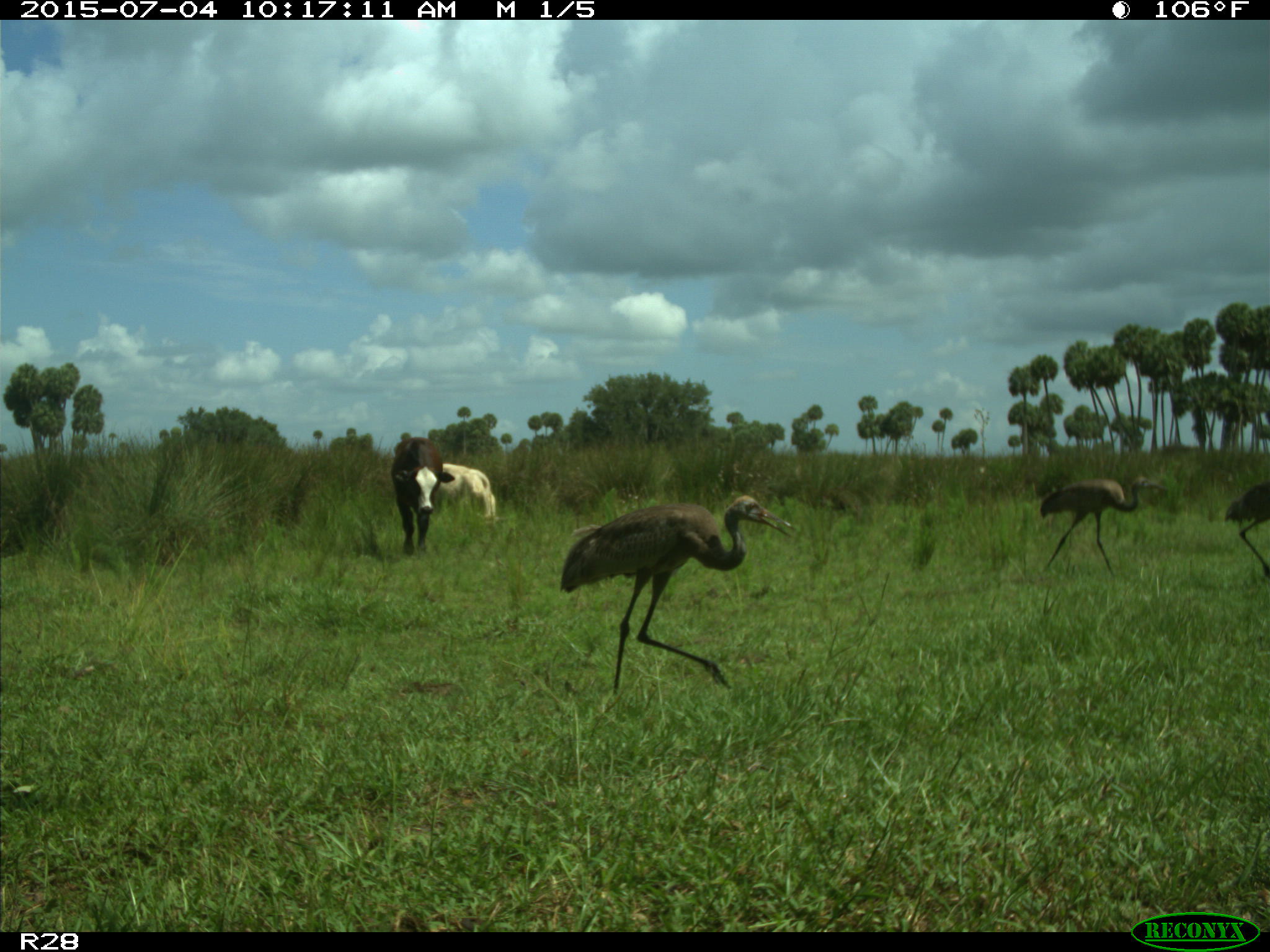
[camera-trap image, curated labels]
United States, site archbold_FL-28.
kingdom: Animalia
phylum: Chordata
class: Mammalia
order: Artiodactyla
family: Bovidae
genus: Bos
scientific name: Bos taurus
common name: domestic cow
Bos taurus (domestic cow).